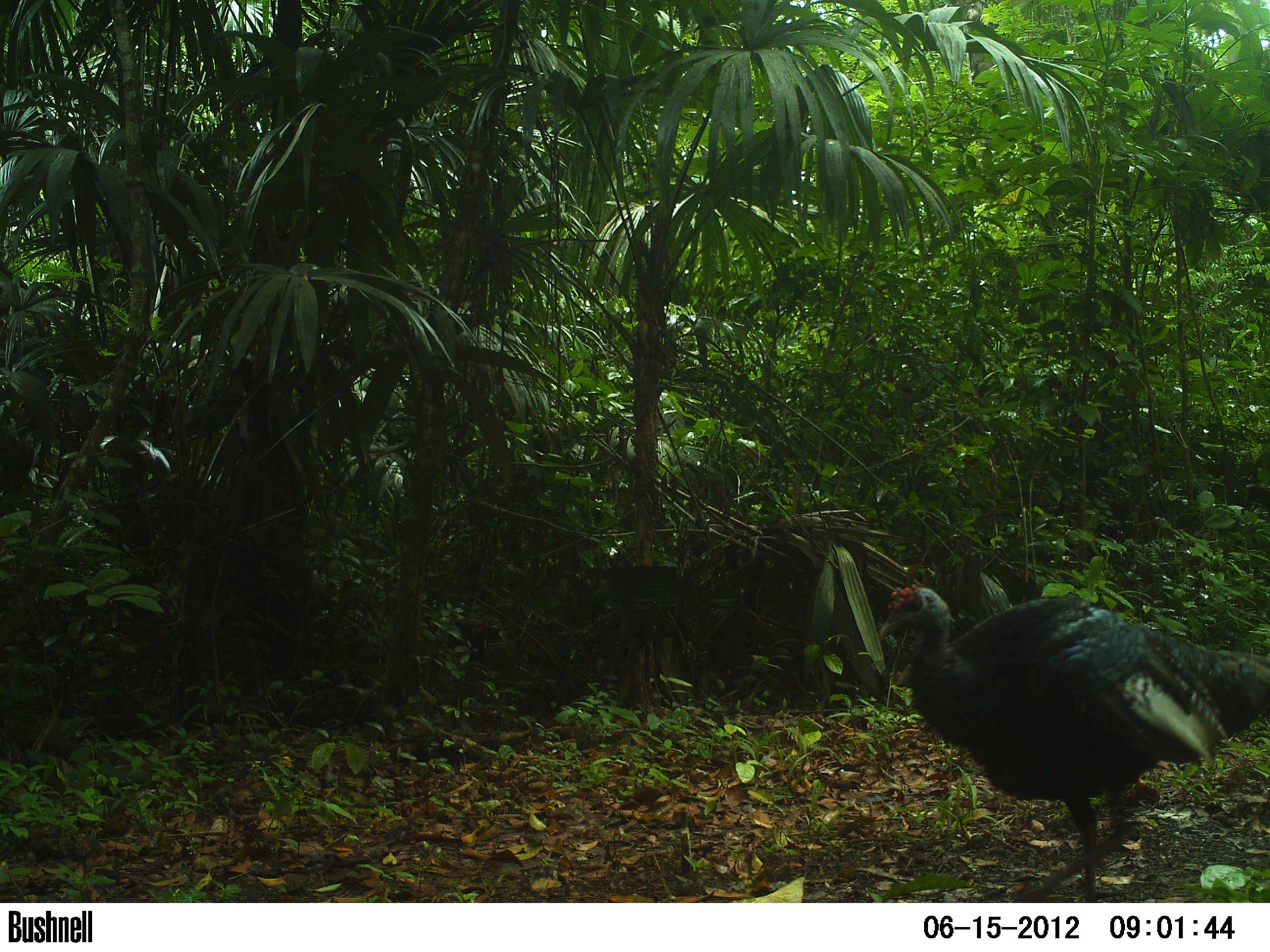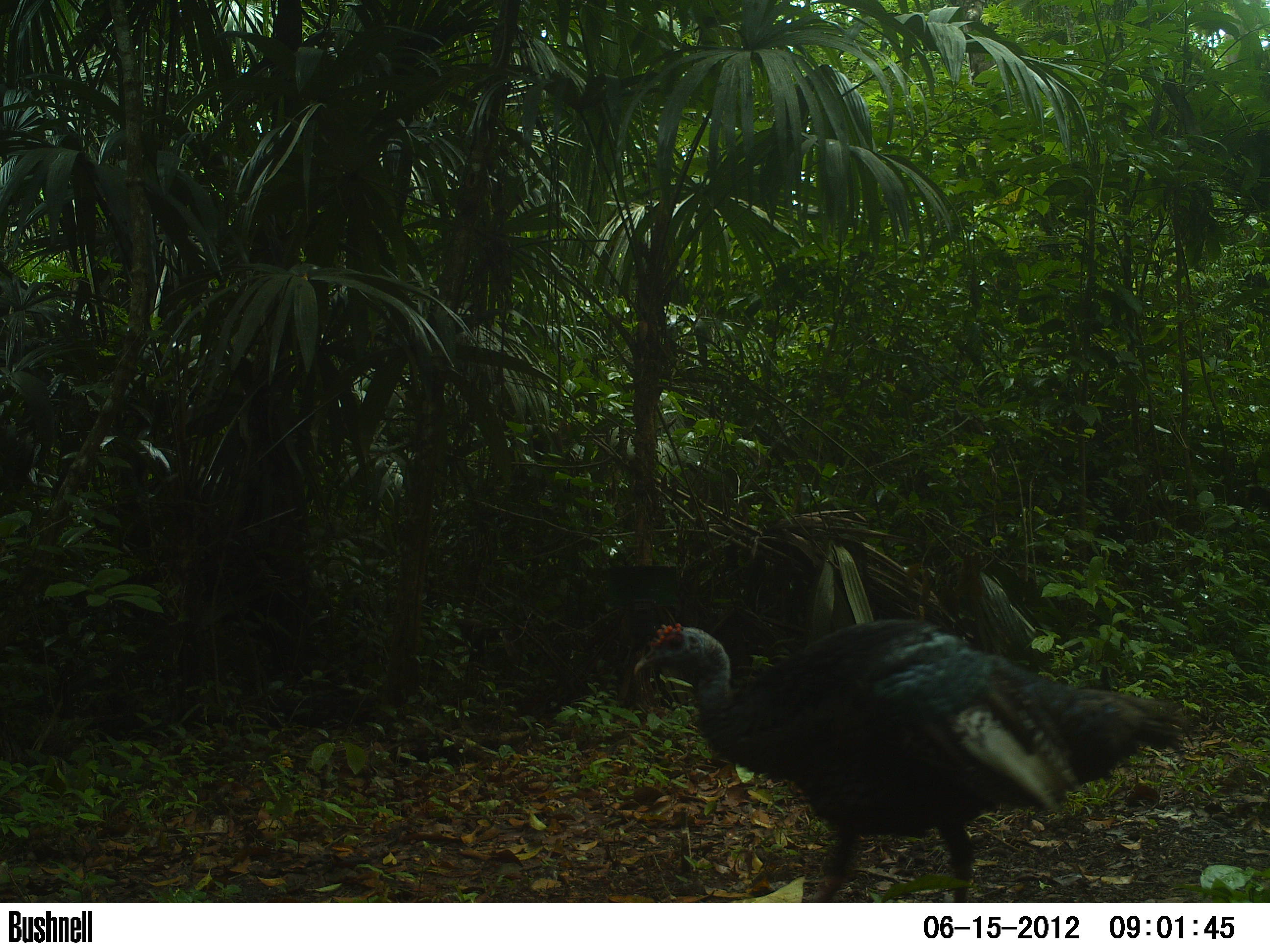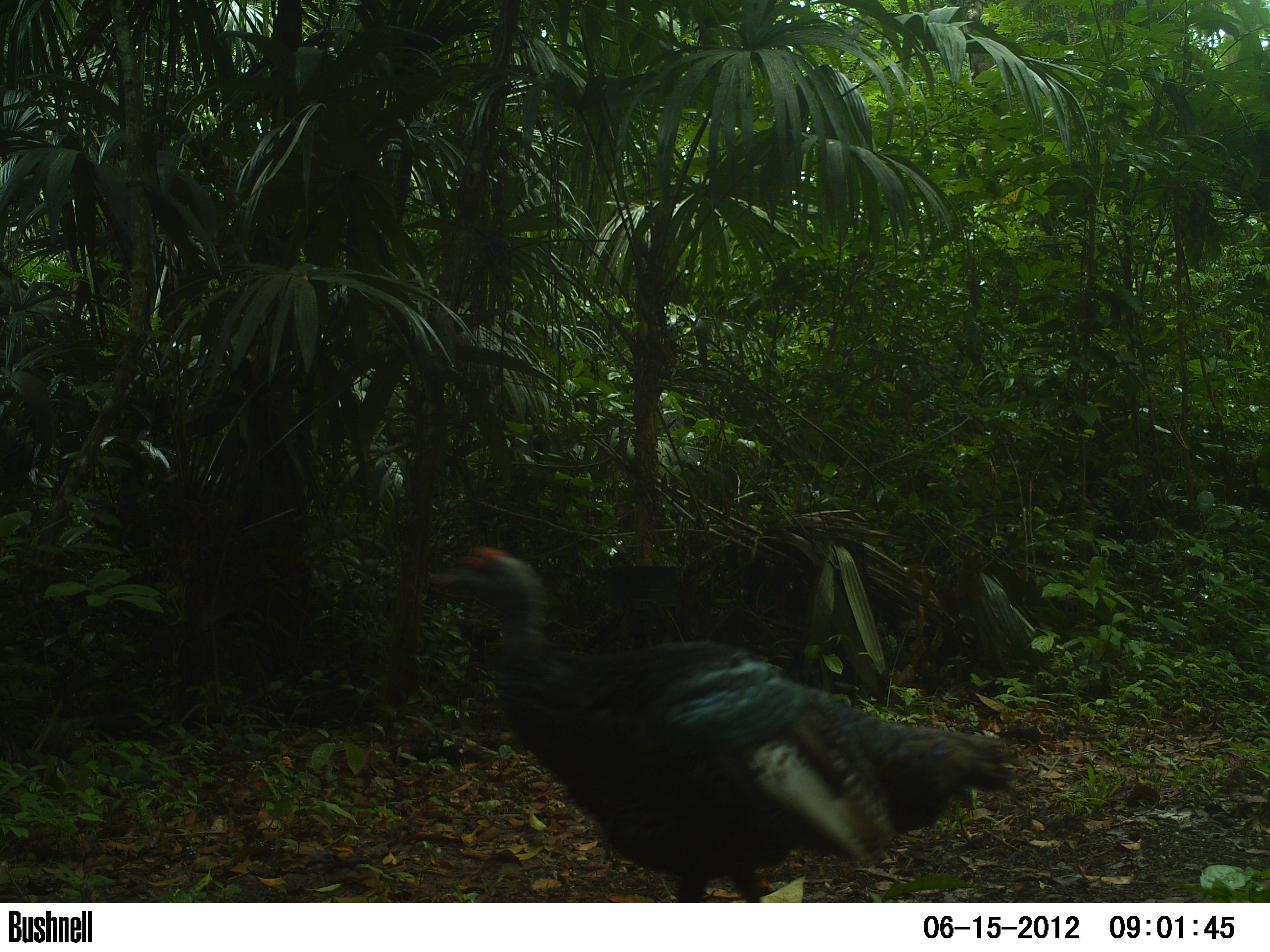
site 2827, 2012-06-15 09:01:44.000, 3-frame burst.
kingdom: Animalia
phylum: Chordata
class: Aves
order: Galliformes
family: Phasianidae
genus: Meleagris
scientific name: Meleagris ocellata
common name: ocellated turkey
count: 1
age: adult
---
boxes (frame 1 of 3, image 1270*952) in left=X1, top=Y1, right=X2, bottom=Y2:
meleagris ocellata: left=877, top=583, right=1269, bottom=902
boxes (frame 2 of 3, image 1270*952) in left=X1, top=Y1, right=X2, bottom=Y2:
meleagris ocellata: left=633, top=618, right=1192, bottom=902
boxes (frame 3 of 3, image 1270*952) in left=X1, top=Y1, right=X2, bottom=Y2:
meleagris ocellata: left=425, top=545, right=1018, bottom=903